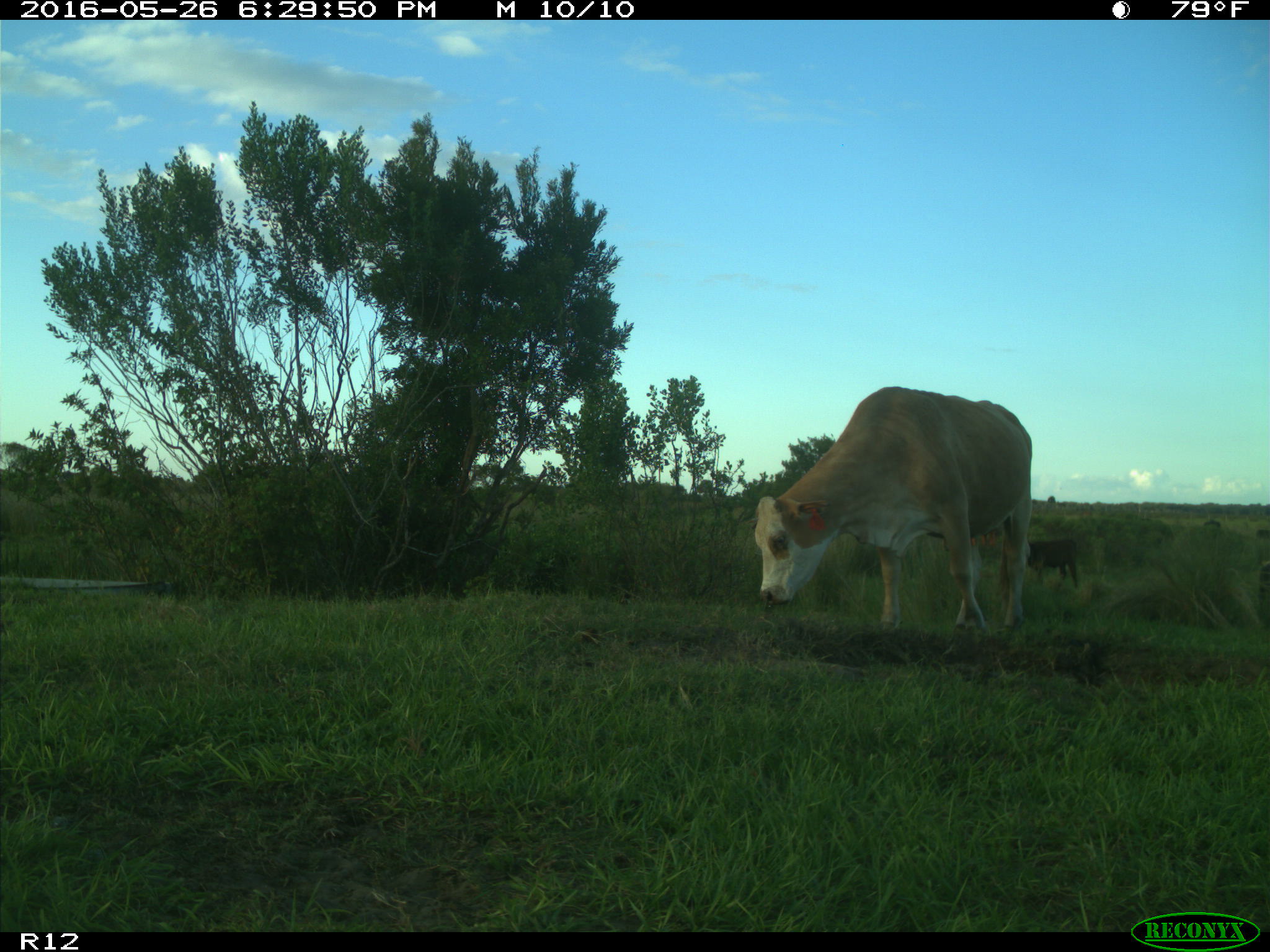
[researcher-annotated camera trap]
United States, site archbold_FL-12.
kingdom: Animalia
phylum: Chordata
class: Mammalia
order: Artiodactyla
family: Bovidae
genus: Bos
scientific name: Bos taurus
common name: domestic cow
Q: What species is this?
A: Bos taurus (domestic cow).